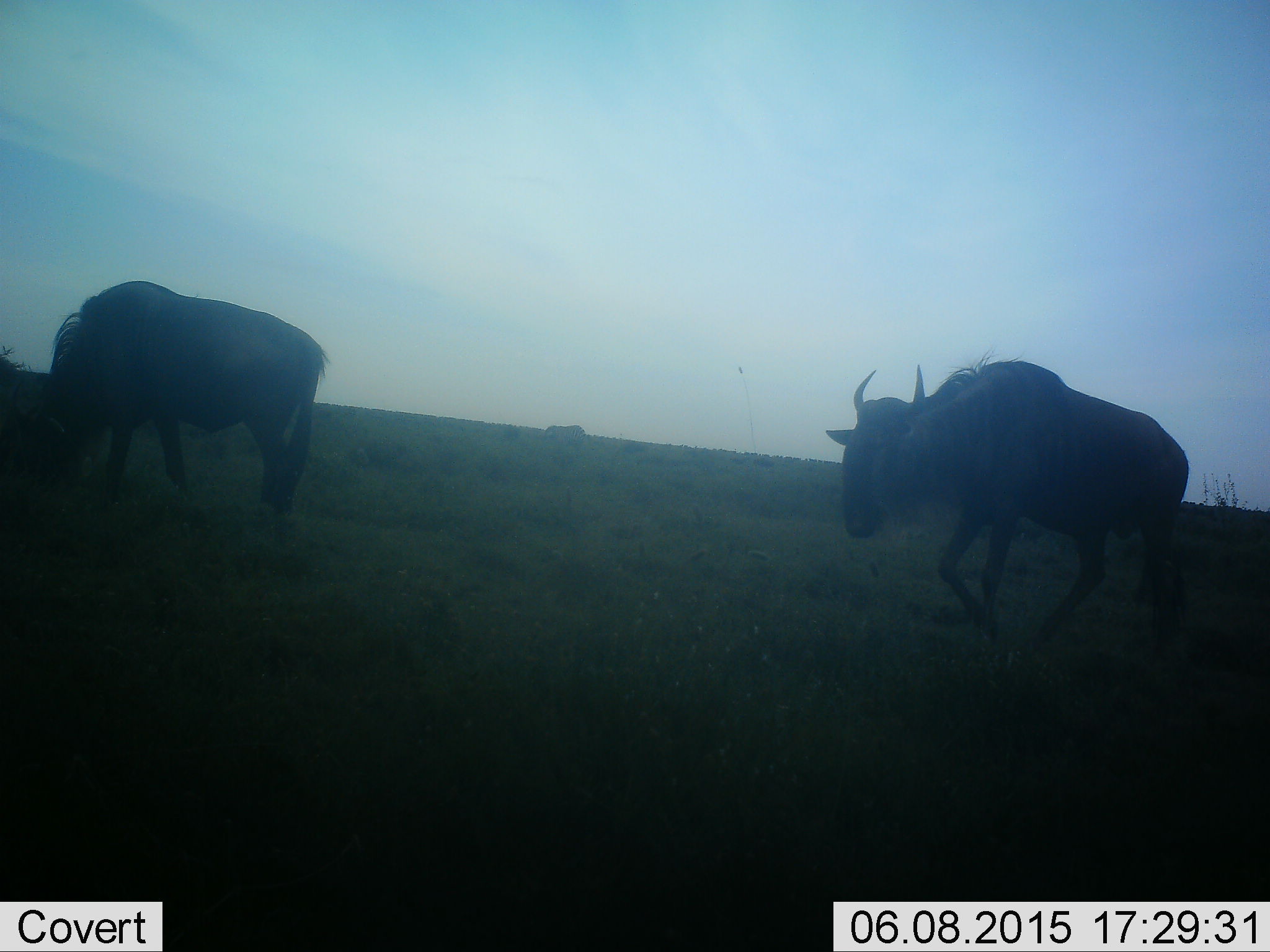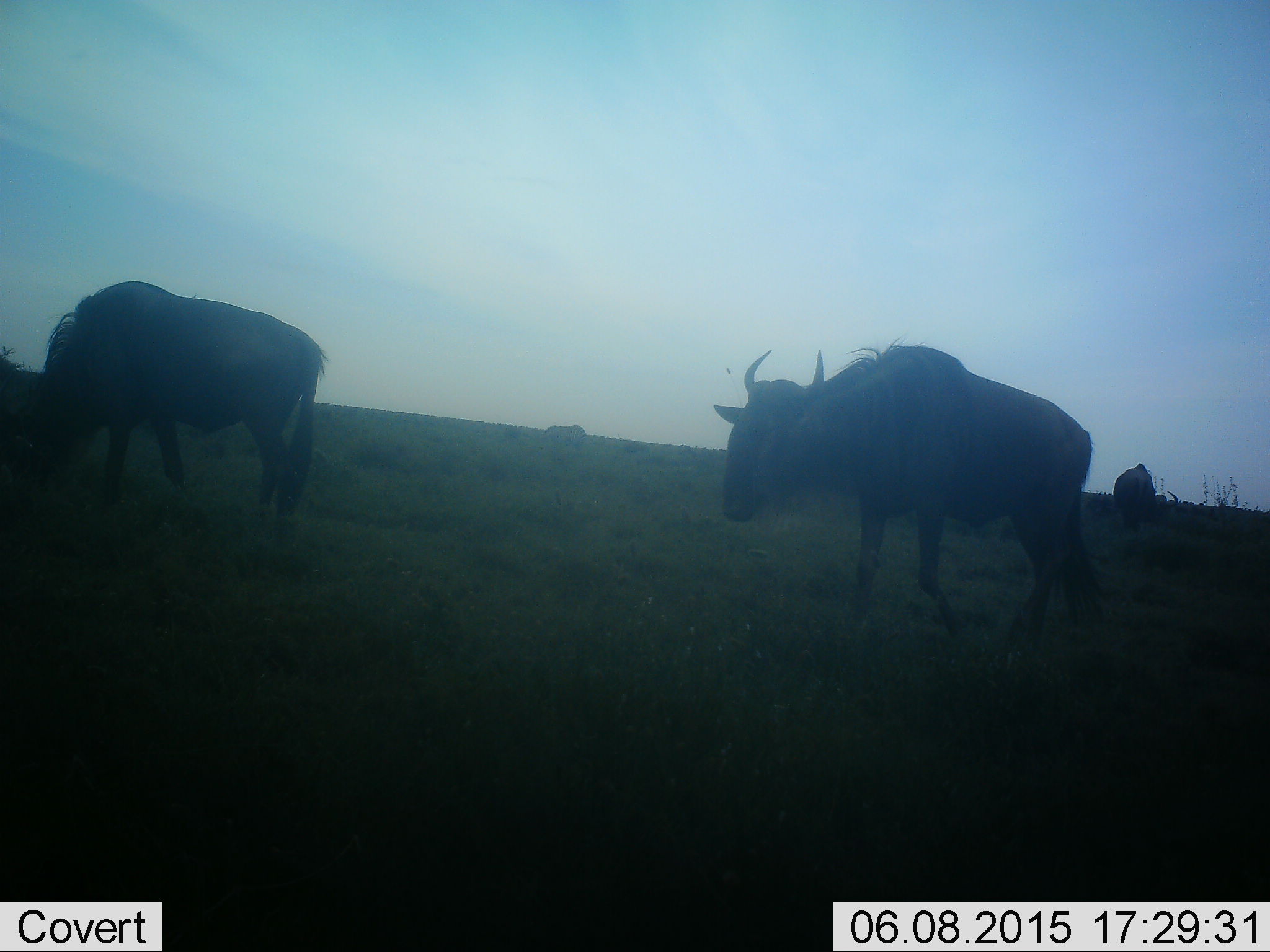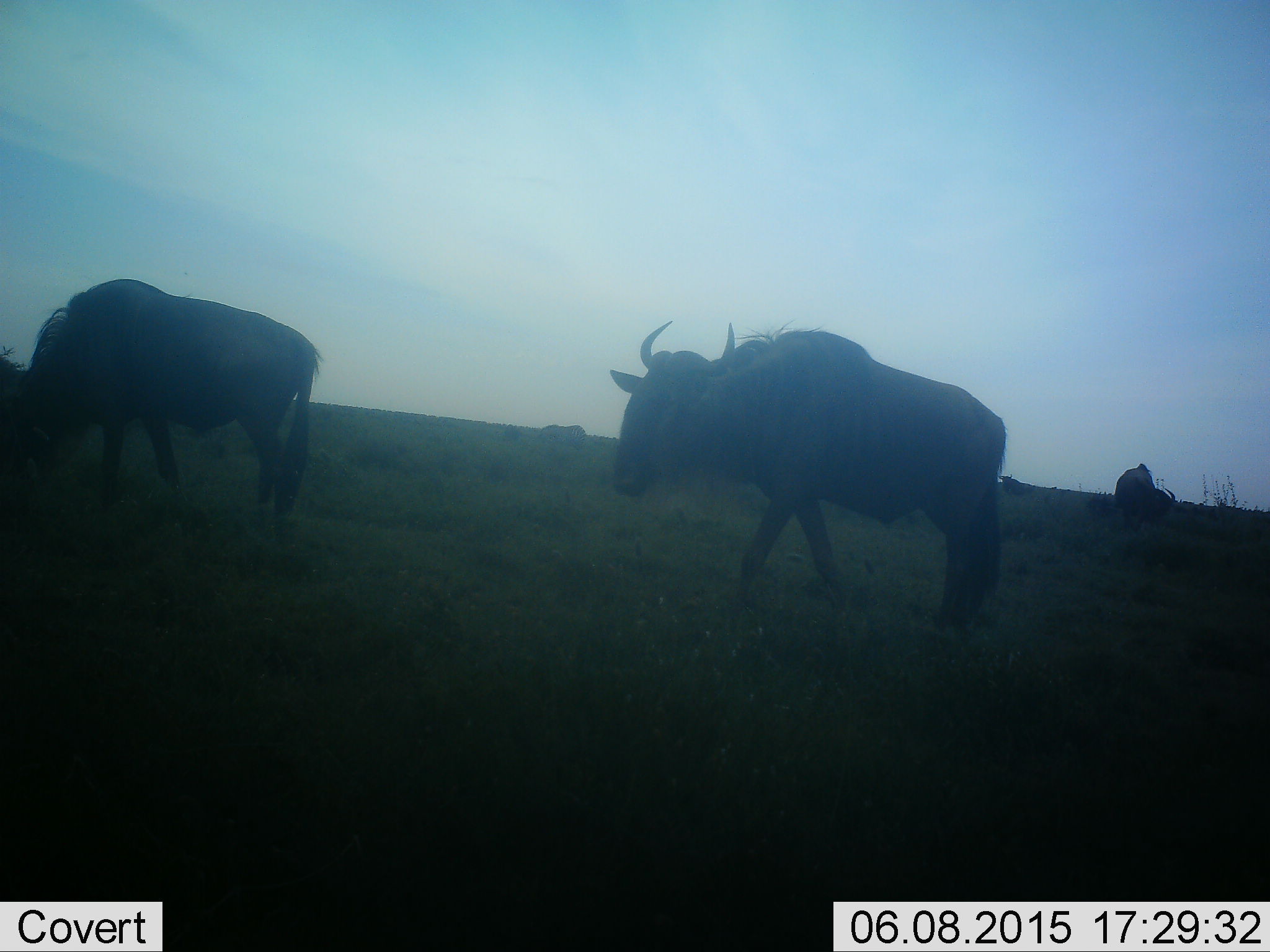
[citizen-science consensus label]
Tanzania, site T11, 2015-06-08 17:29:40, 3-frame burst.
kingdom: Animalia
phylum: Chordata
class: Mammalia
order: Artiodactyla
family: Bovidae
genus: Connochaetes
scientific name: Connochaetes taurinus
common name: blue wildebeest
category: wildebeest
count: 3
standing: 30%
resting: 0%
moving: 60%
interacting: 0%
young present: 0%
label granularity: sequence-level